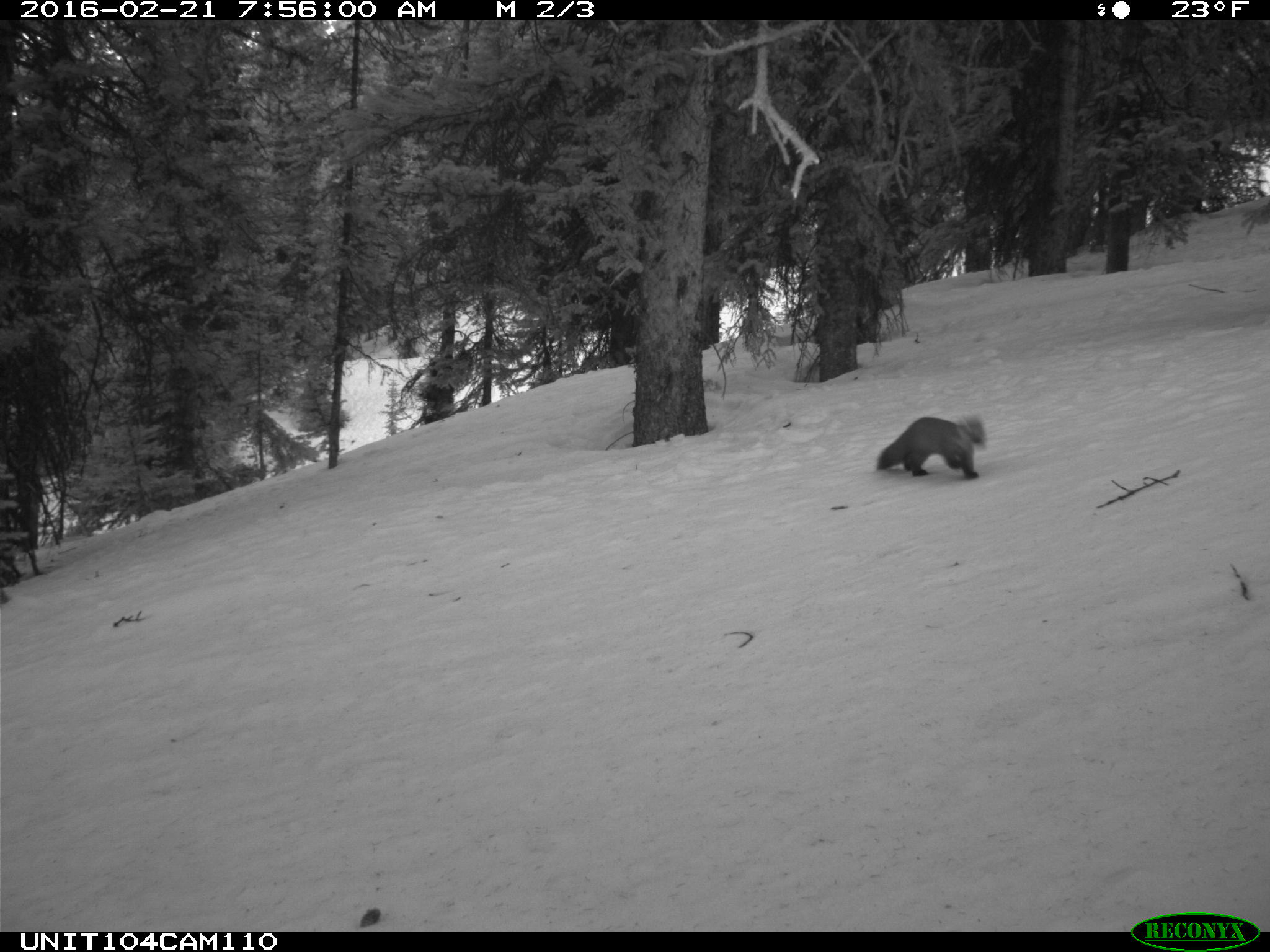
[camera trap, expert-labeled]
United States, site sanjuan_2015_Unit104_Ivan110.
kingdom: Animalia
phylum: Chordata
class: Mammalia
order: Carnivora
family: Mustelidae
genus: Martes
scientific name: Martes americana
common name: american marten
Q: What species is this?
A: Martes americana (american marten).